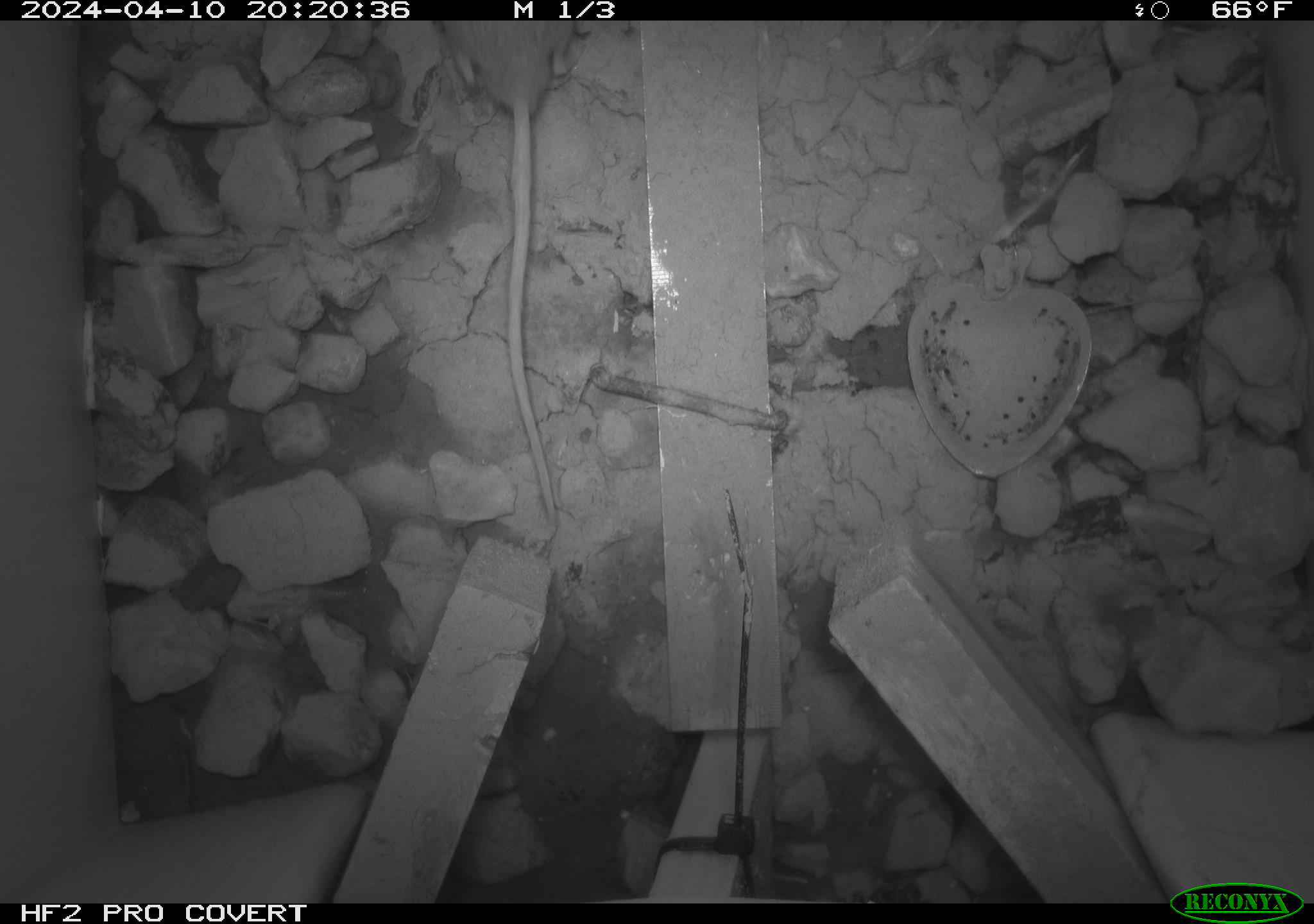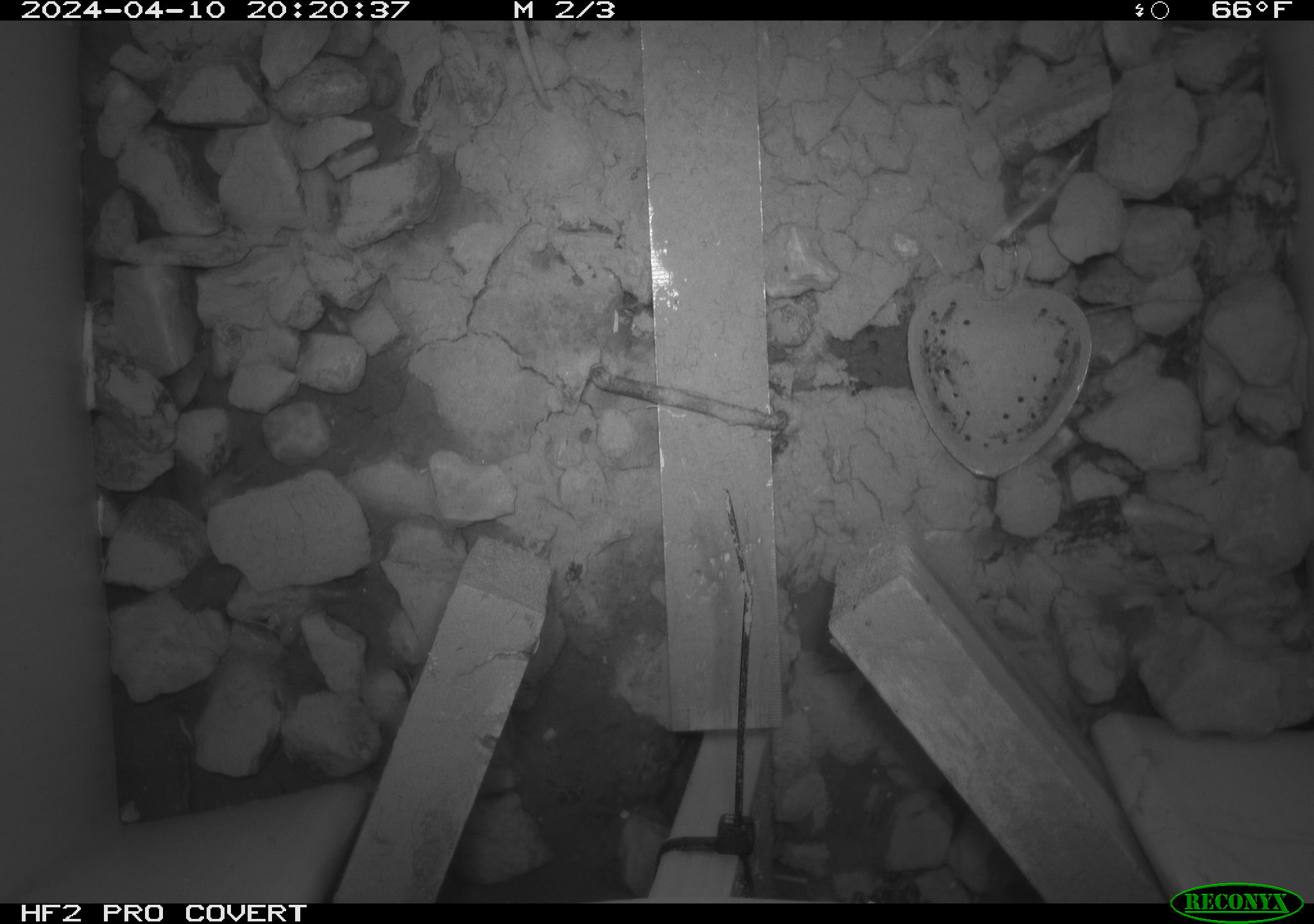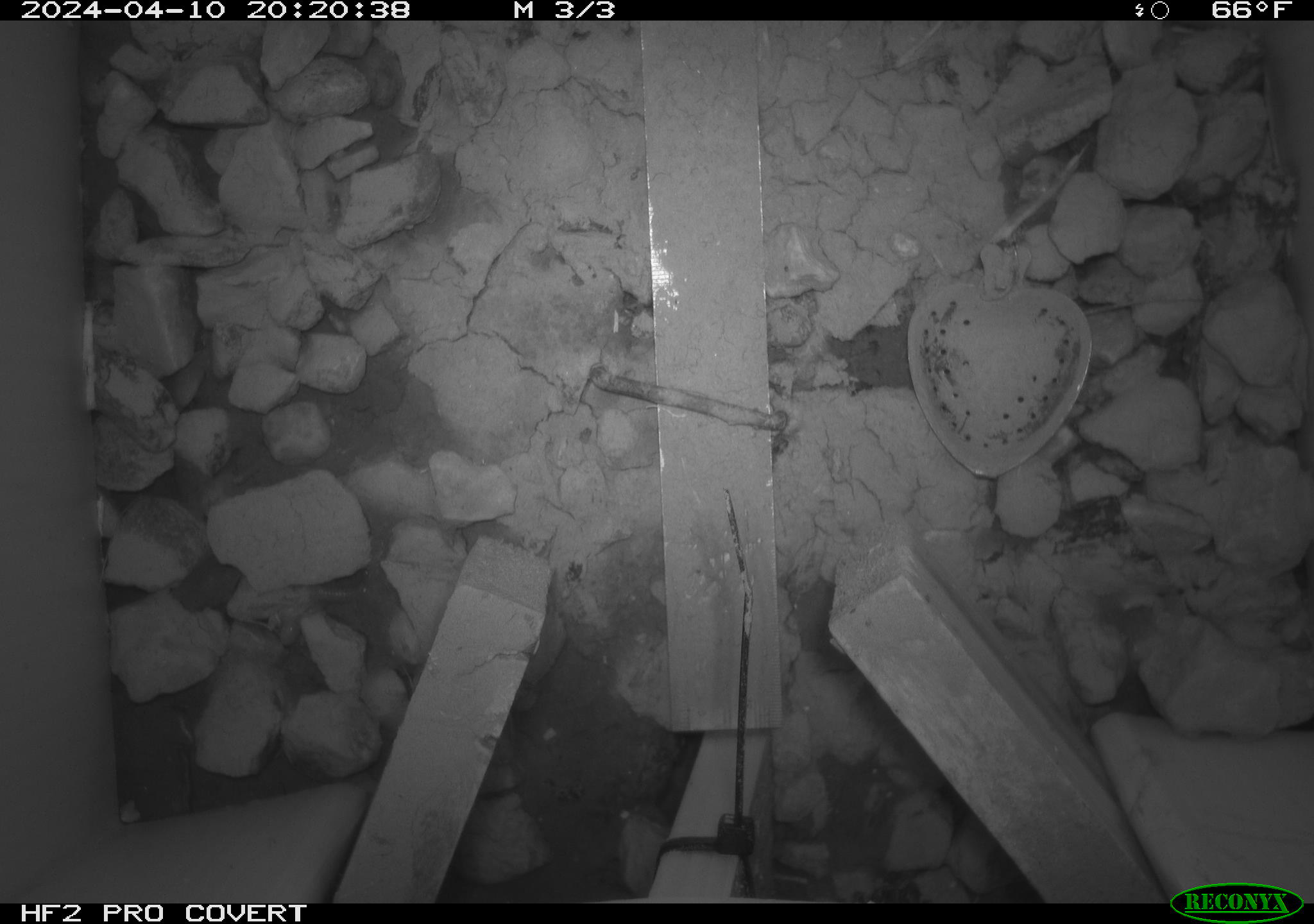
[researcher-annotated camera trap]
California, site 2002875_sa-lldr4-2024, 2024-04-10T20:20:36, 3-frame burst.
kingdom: Animalia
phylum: Chordata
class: Mammalia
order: Rodentia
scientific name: Rodentia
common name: rodent